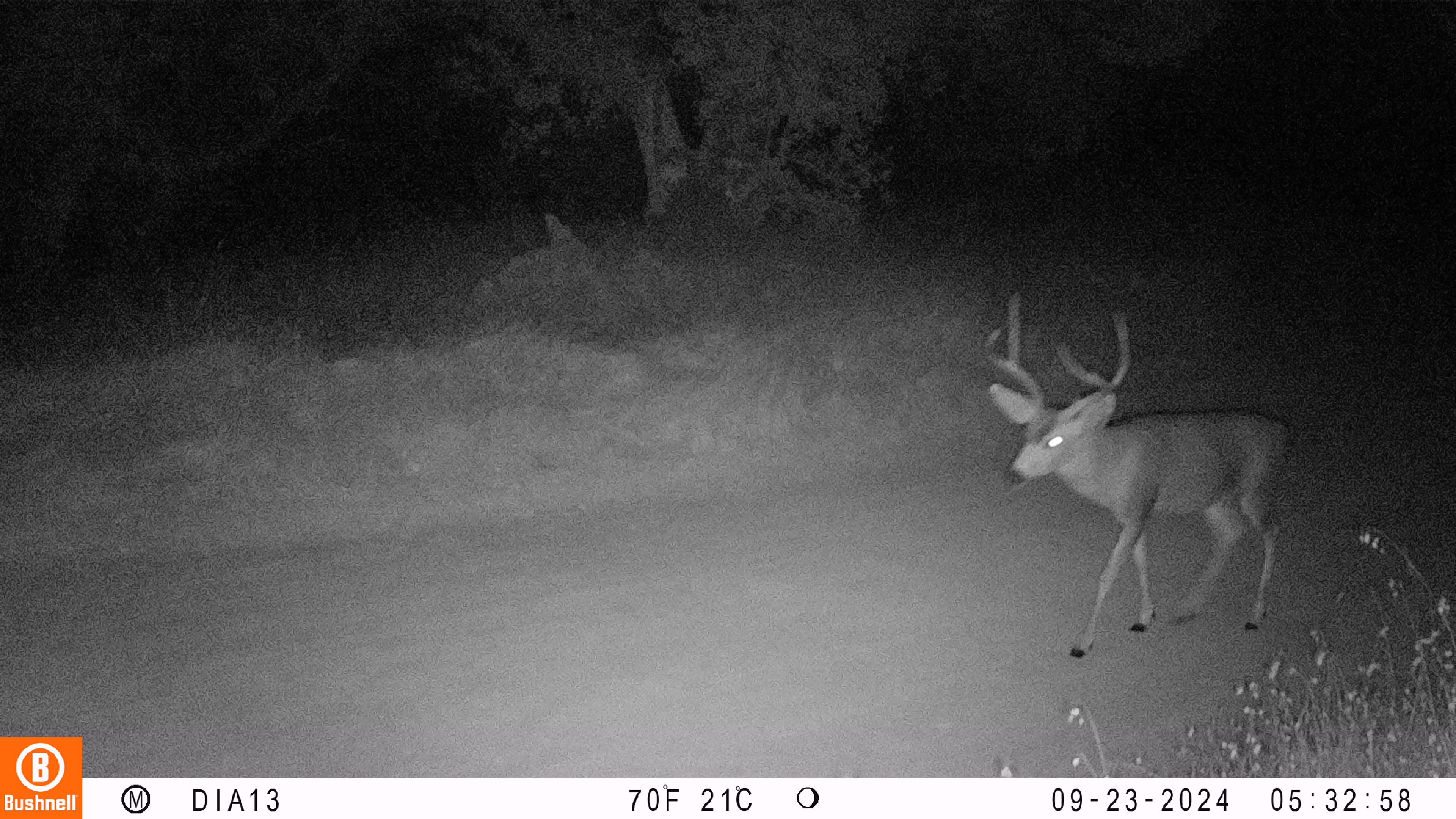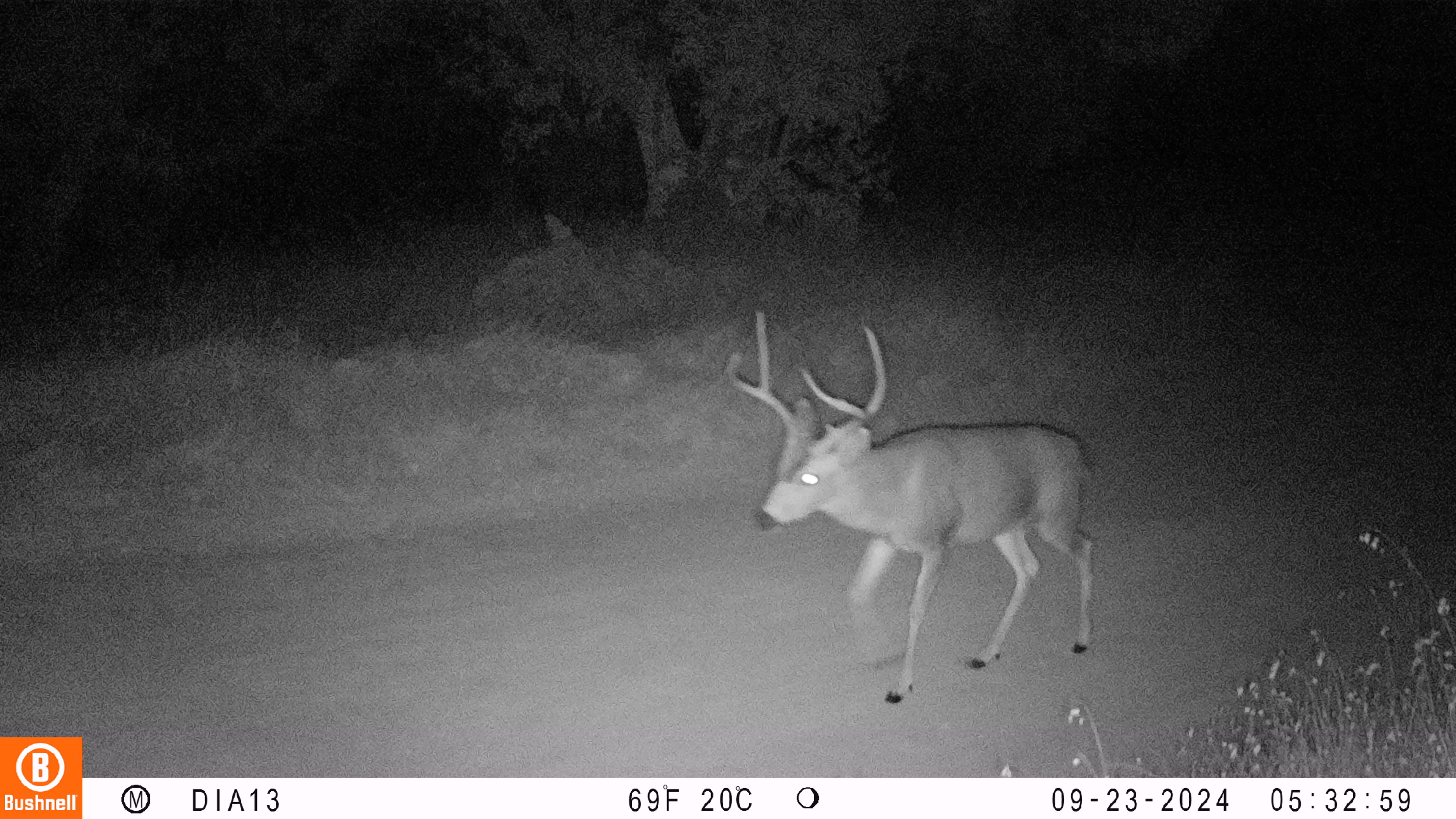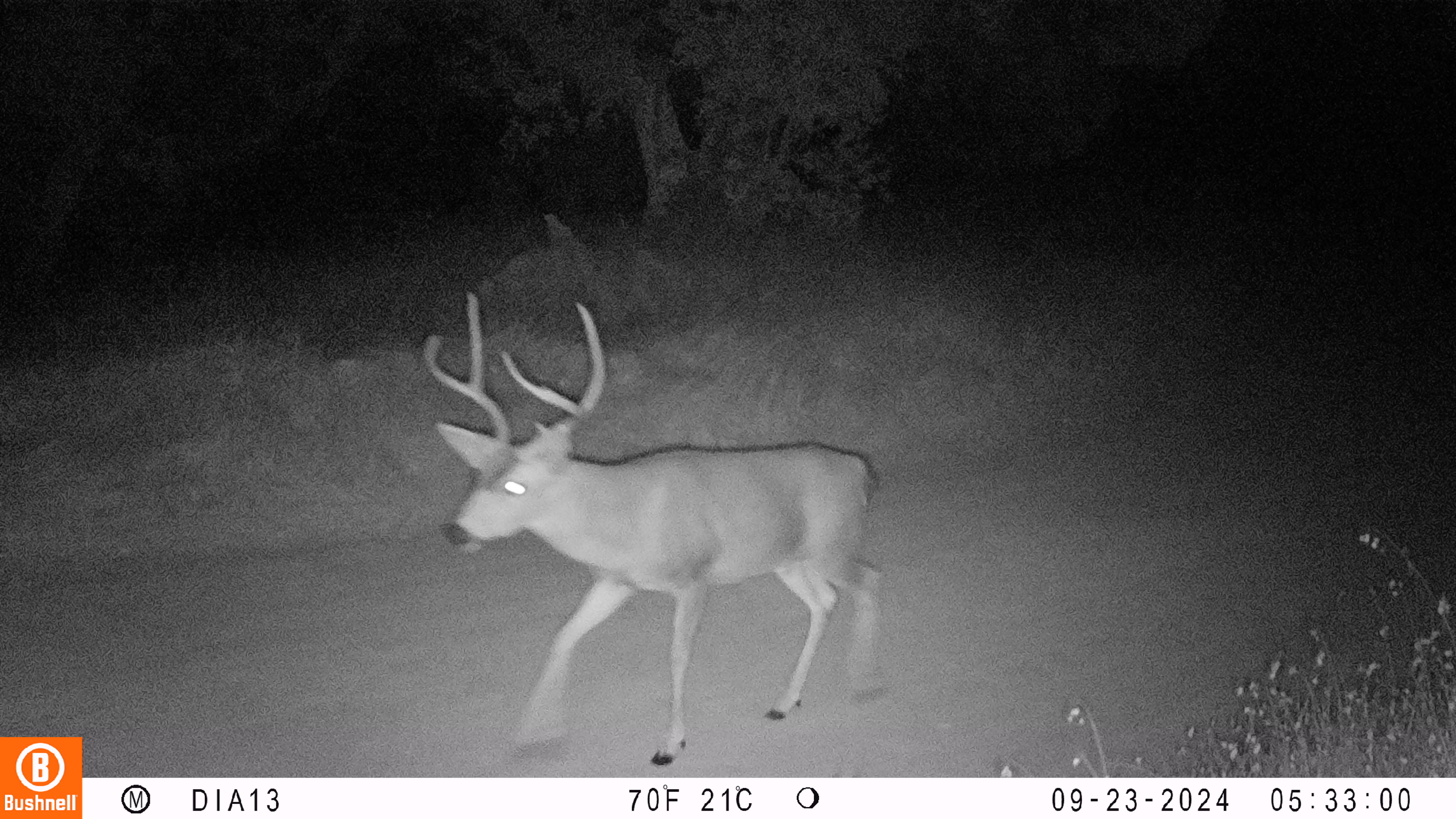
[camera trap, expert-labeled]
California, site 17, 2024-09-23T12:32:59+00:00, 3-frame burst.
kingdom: Animalia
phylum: Chordata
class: Mammalia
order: Artiodactyla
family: Cervidae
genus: Odocoileus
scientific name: Odocoileus hemionus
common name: mule deer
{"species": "mule deer (Odocoileus hemionus)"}